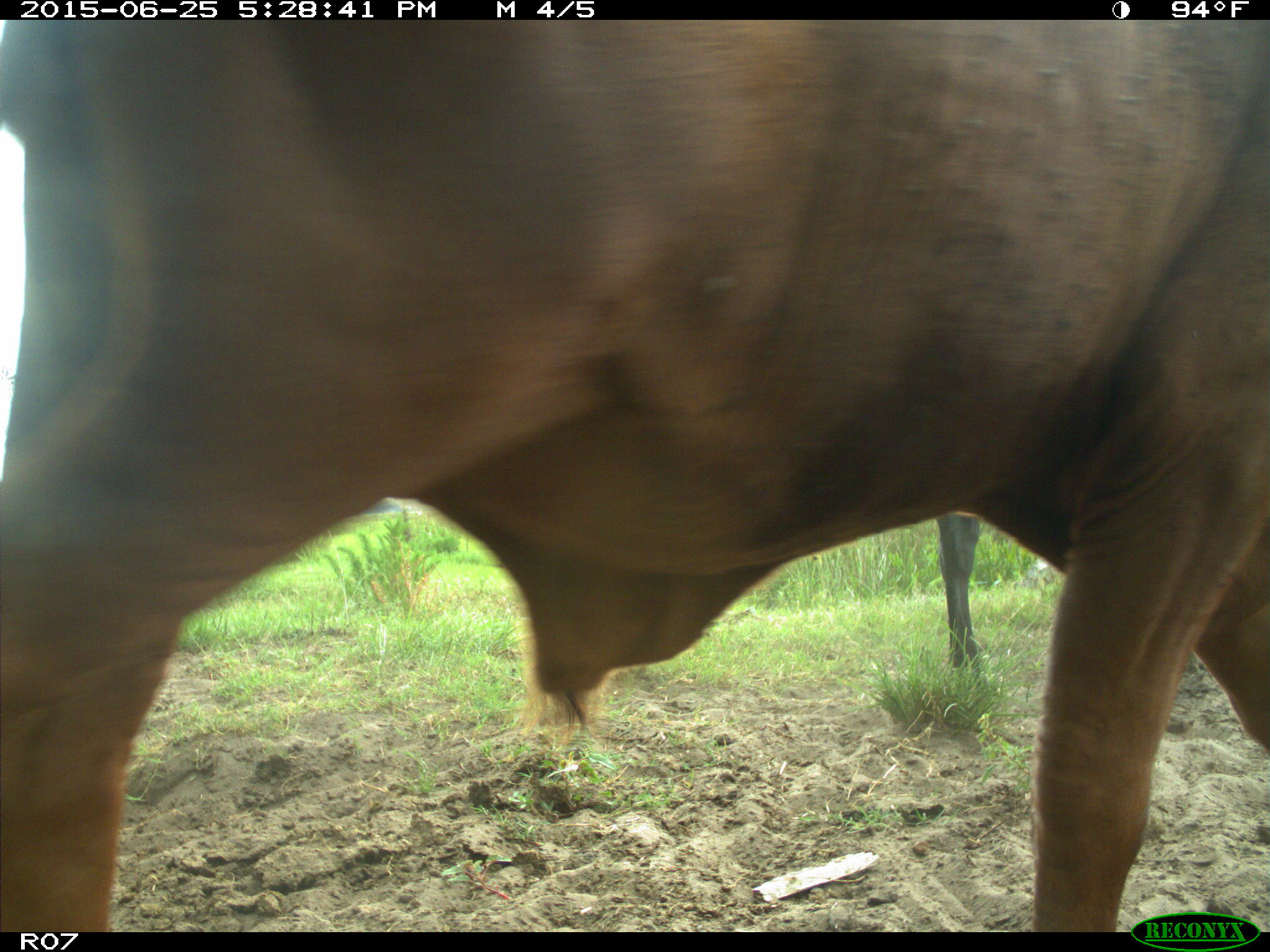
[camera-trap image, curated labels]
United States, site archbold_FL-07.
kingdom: Animalia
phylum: Chordata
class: Mammalia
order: Artiodactyla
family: Bovidae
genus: Bos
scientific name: Bos taurus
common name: domestic cow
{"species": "Bos taurus (domestic cow)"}